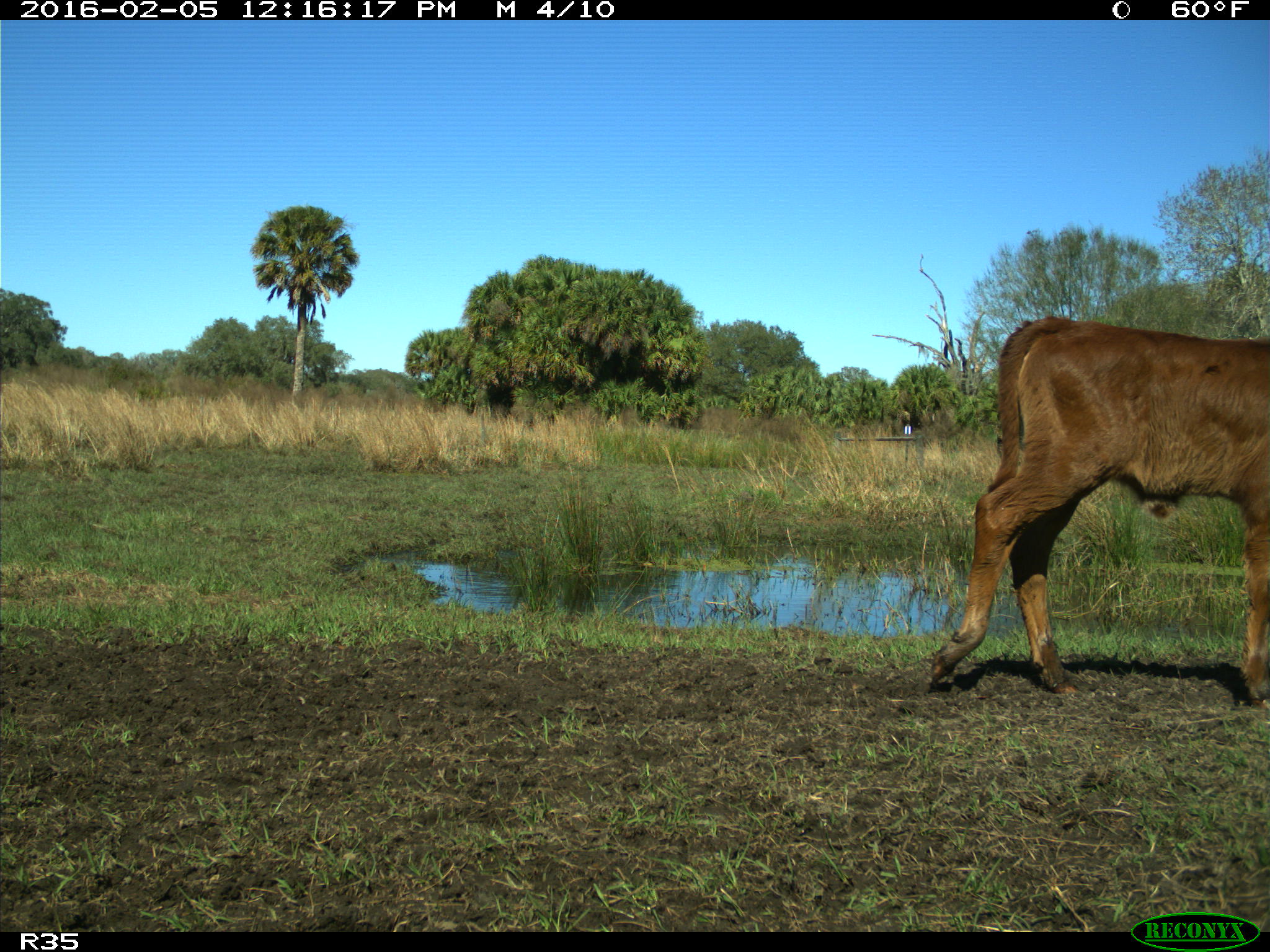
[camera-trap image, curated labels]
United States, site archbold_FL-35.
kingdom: Animalia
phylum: Chordata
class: Mammalia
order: Artiodactyla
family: Bovidae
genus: Bos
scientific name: Bos taurus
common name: domestic cow